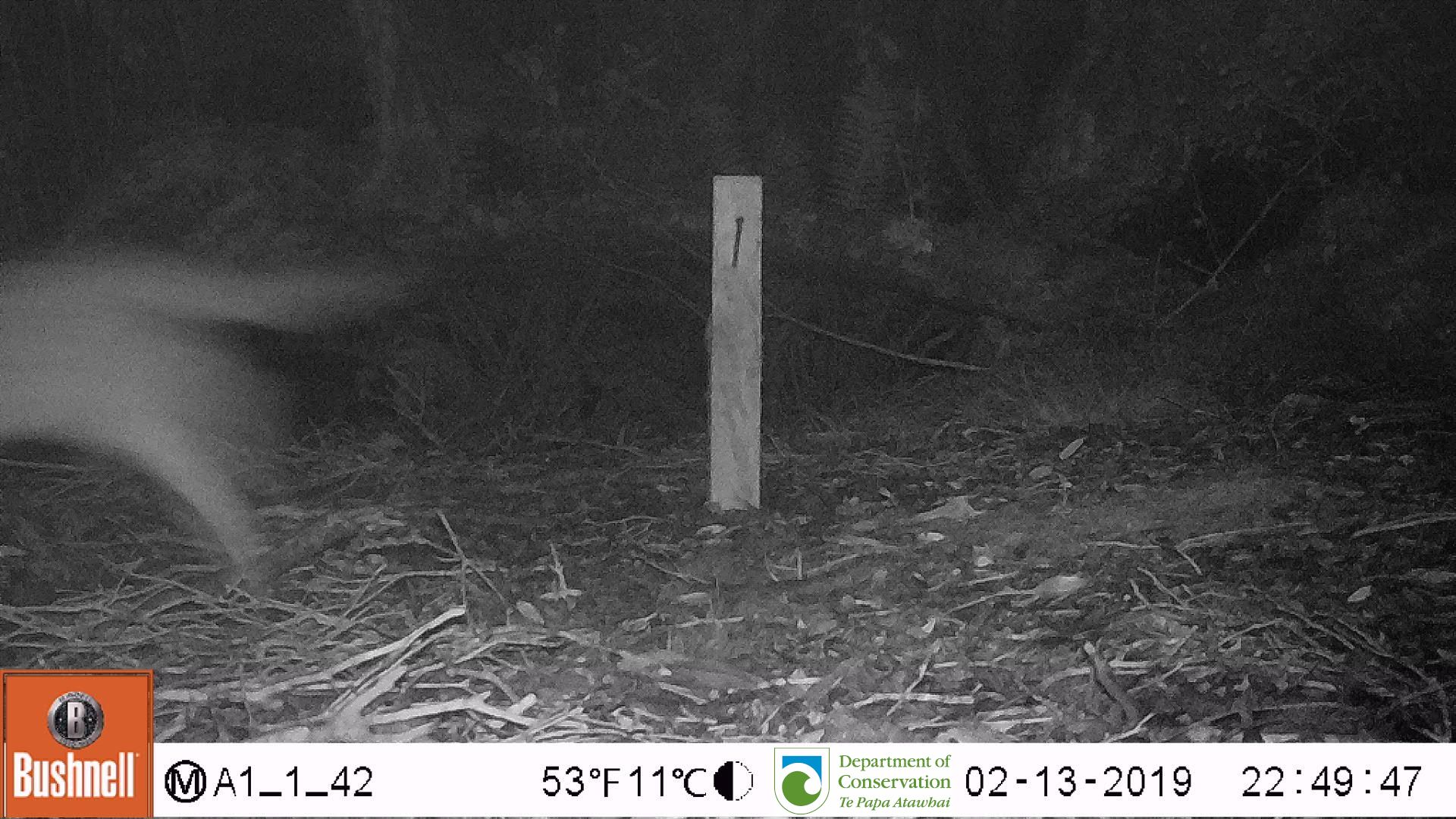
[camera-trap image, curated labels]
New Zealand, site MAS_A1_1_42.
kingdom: Animalia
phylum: Chordata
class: Mammalia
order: Carnivora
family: Felidae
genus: Felis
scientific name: Felis catus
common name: domestic cat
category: cat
Cat (domestic cat) (Felis catus).